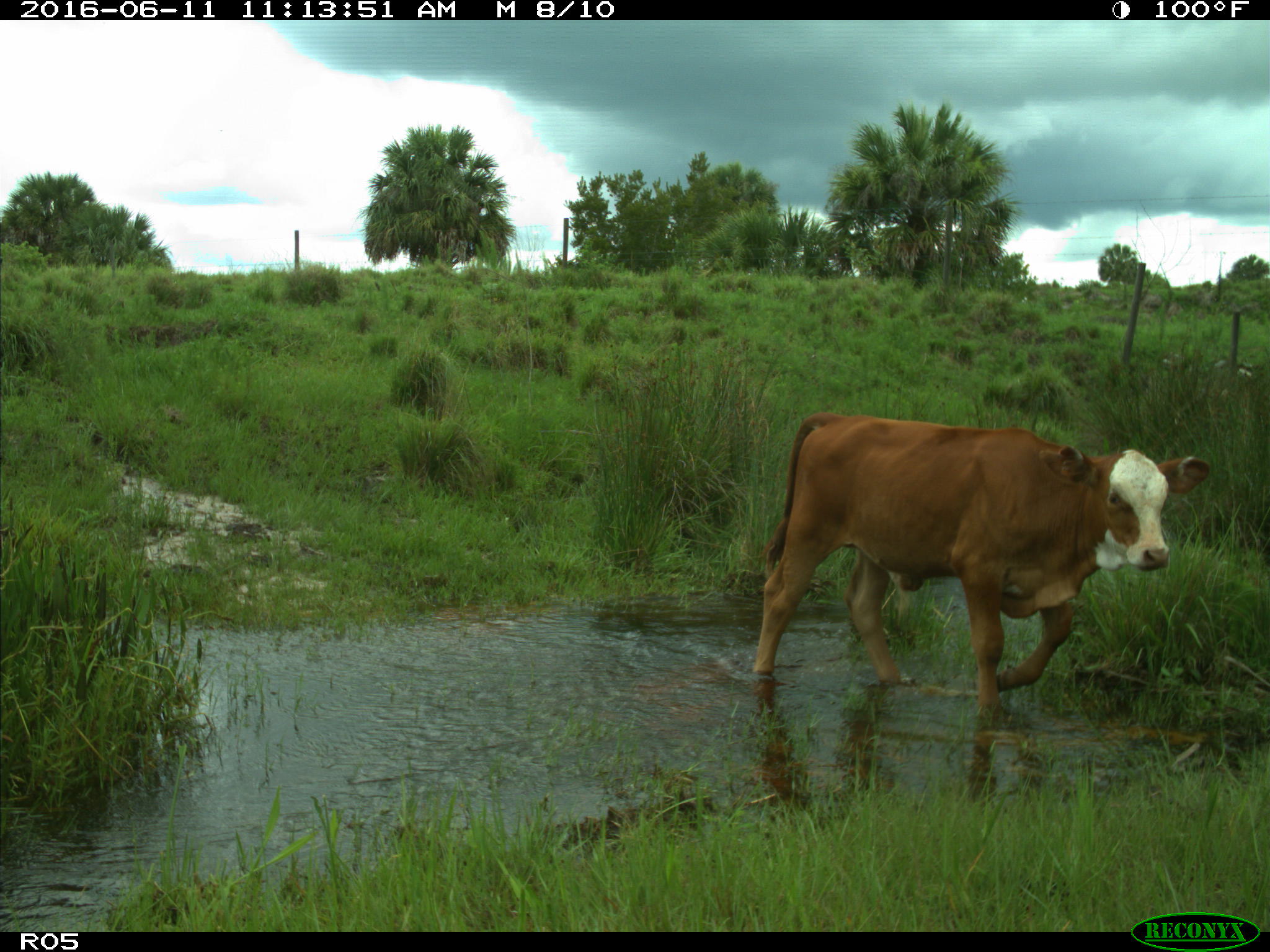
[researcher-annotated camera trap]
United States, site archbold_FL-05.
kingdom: Animalia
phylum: Chordata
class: Mammalia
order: Artiodactyla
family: Bovidae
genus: Bos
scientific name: Bos taurus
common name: domestic cow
Bos taurus (domestic cow).